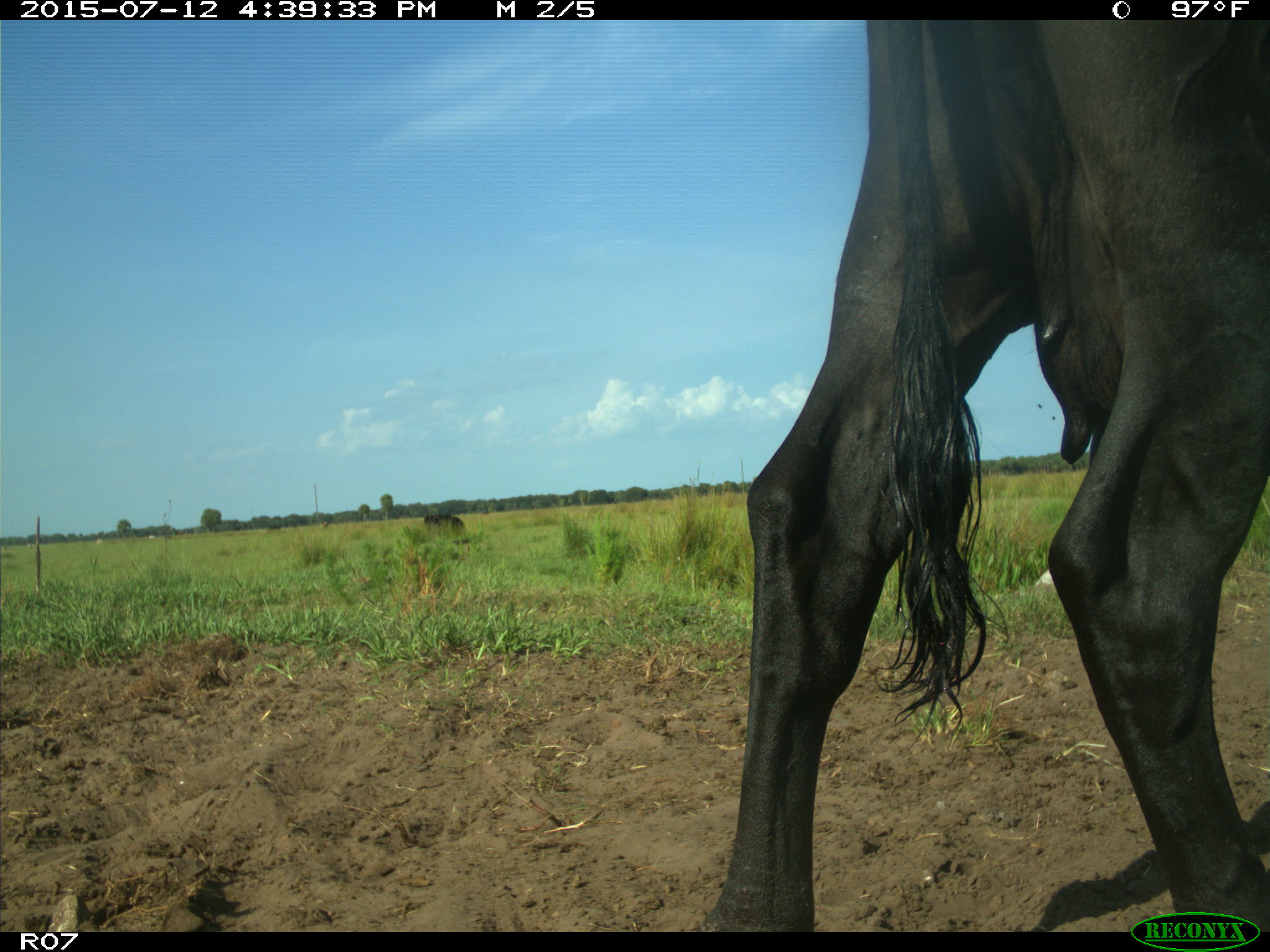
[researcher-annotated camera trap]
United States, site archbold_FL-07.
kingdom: Animalia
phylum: Chordata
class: Mammalia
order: Artiodactyla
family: Bovidae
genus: Bos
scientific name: Bos taurus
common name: domestic cow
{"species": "Bos taurus (domestic cow)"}